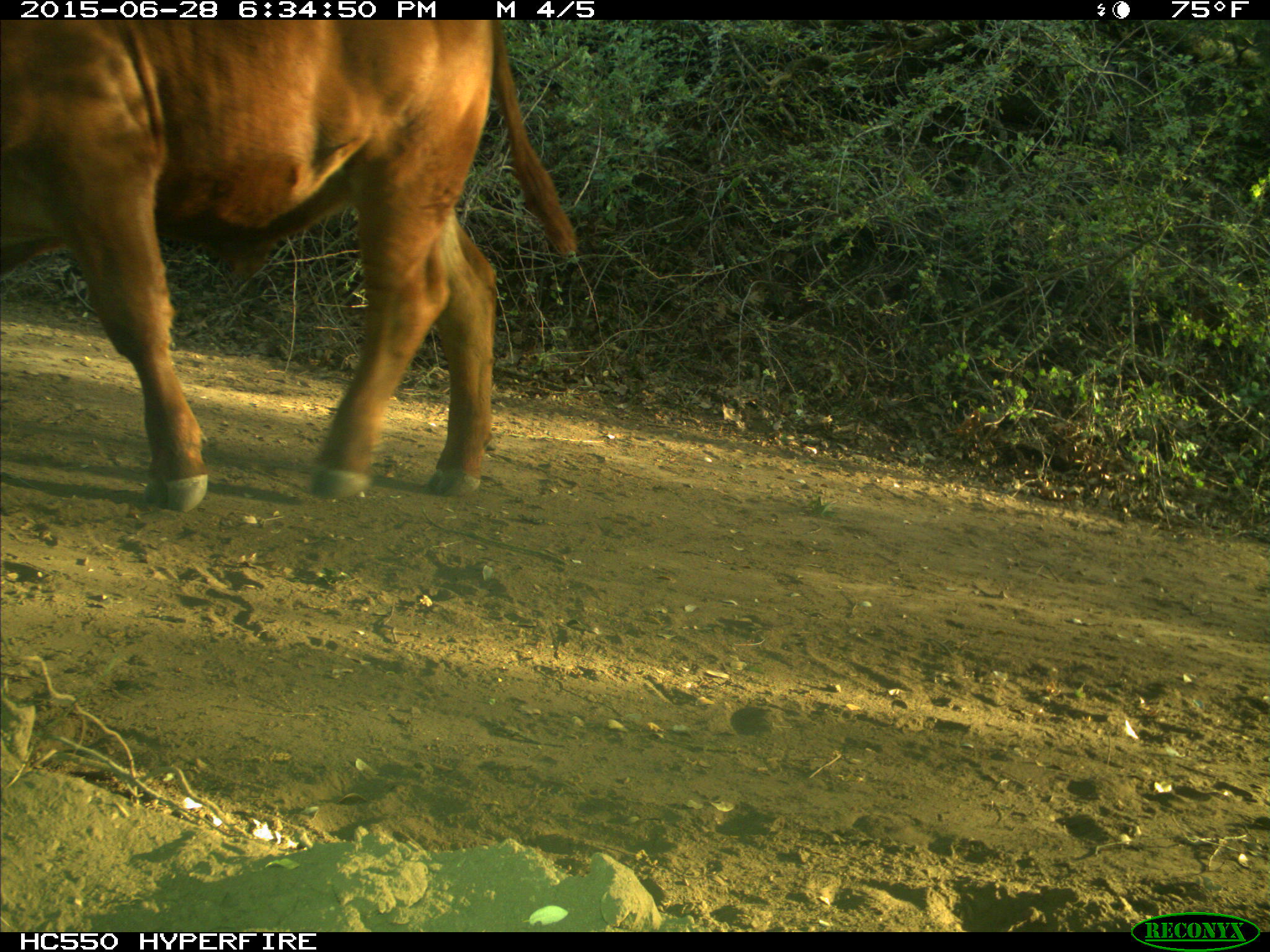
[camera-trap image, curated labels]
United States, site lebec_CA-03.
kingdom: Animalia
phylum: Chordata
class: Mammalia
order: Artiodactyla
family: Bovidae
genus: Bos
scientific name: Bos taurus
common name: domestic cow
Bos taurus (domestic cow).